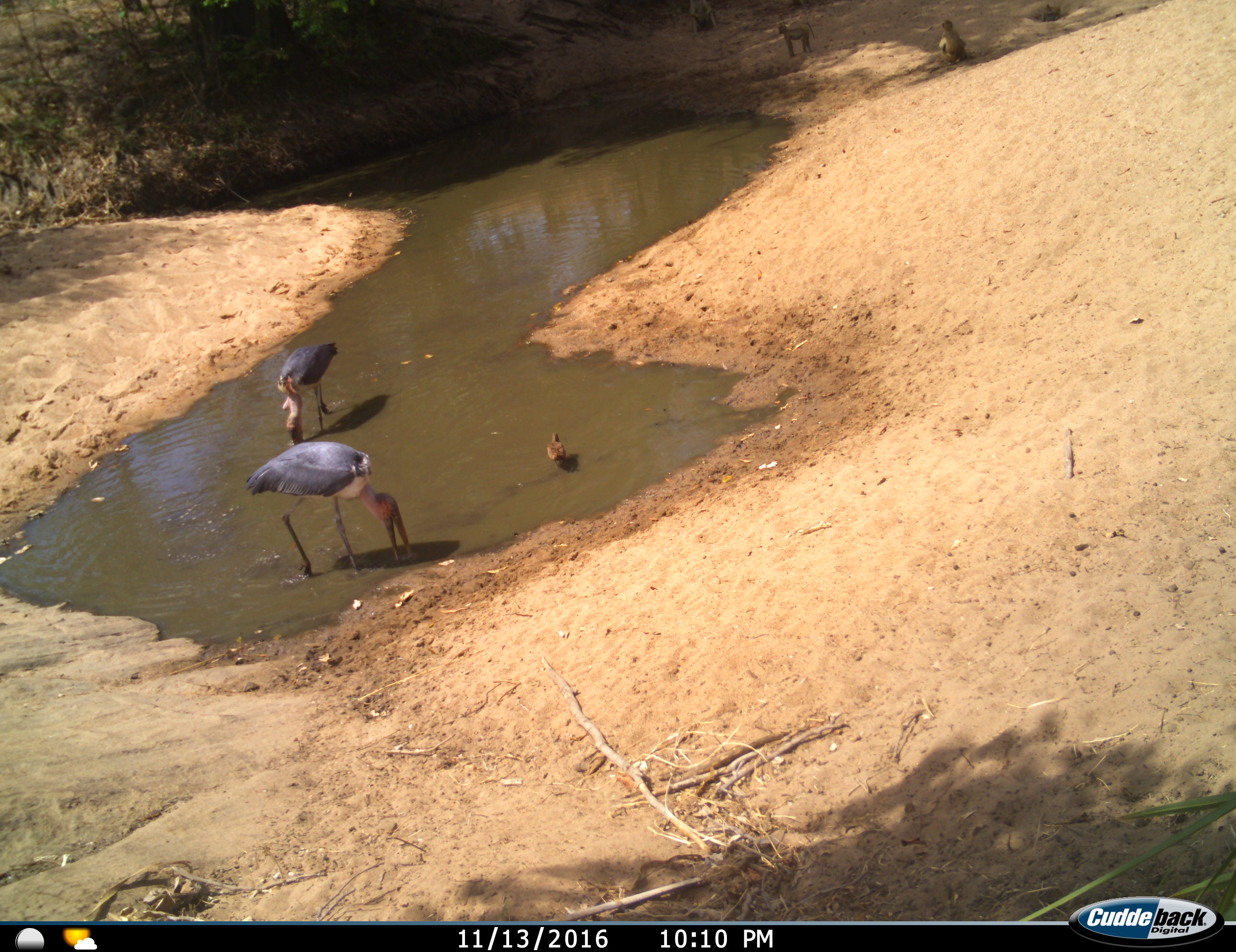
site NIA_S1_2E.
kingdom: Animalia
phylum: Chordata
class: Mammalia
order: Primates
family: Cercopithecidae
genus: Papio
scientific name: Papio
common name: baboon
Baboon (Papio), count 3. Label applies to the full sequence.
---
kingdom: Animalia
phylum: Chordata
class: Aves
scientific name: Aves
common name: bird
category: birdother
Birdother (bird) (Aves), count 3. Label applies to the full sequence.